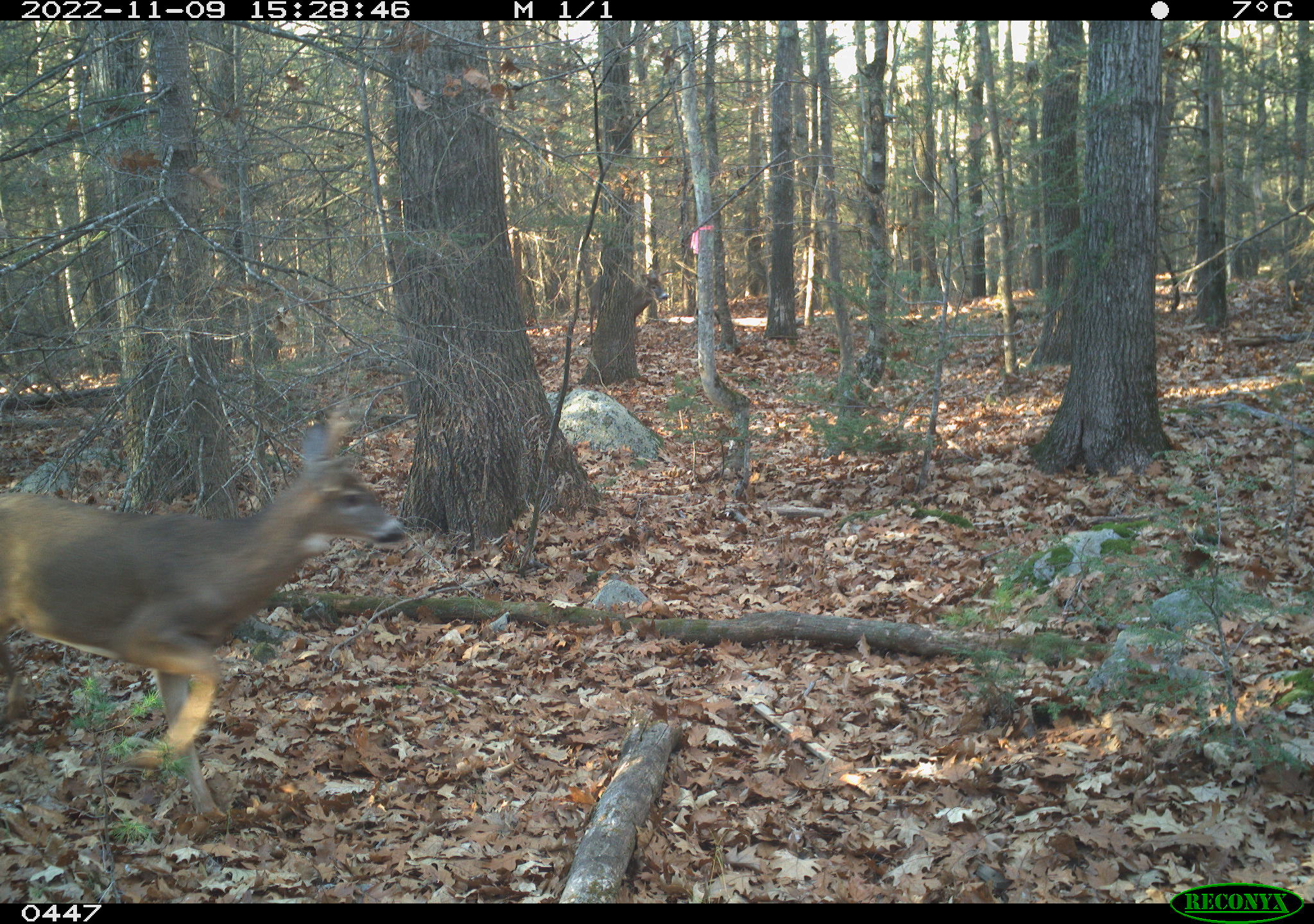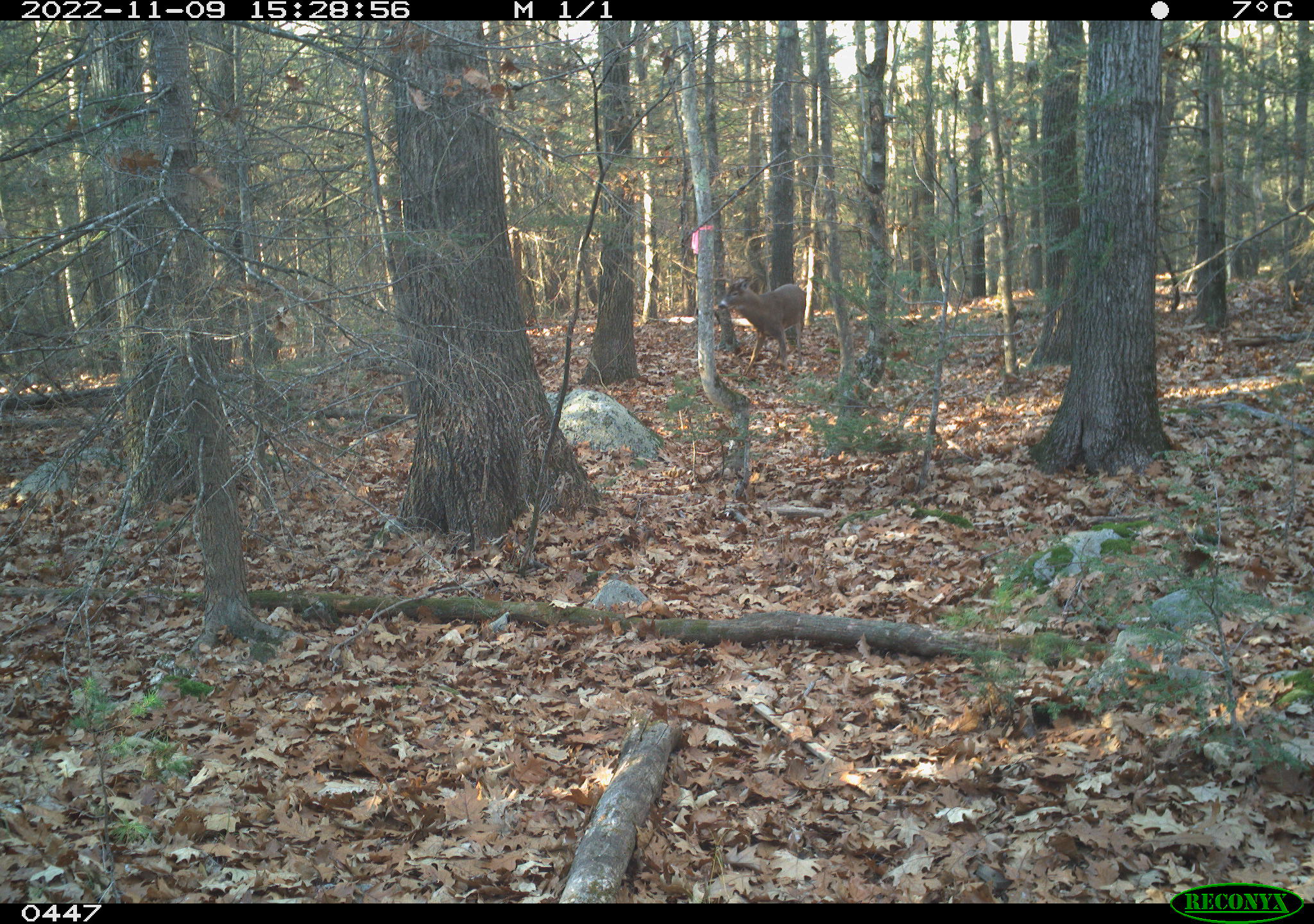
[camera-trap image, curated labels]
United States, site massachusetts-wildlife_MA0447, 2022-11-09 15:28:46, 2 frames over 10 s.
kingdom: Animalia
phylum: Chordata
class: Mammalia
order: Artiodactyla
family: Cervidae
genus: Odocoileus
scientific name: Odocoileus virginianus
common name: white-tailed deer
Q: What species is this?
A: White-tailed deer (Odocoileus virginianus).